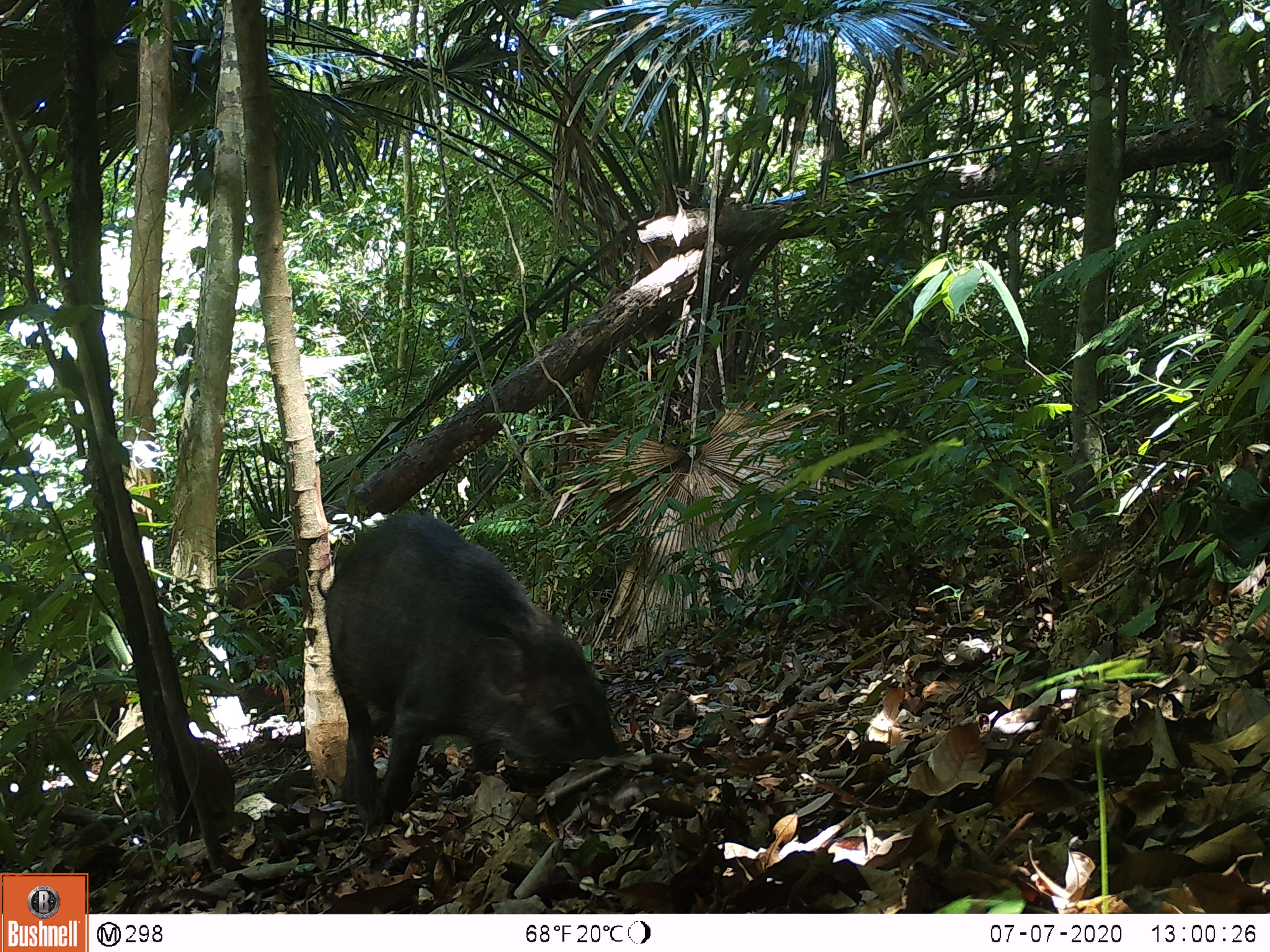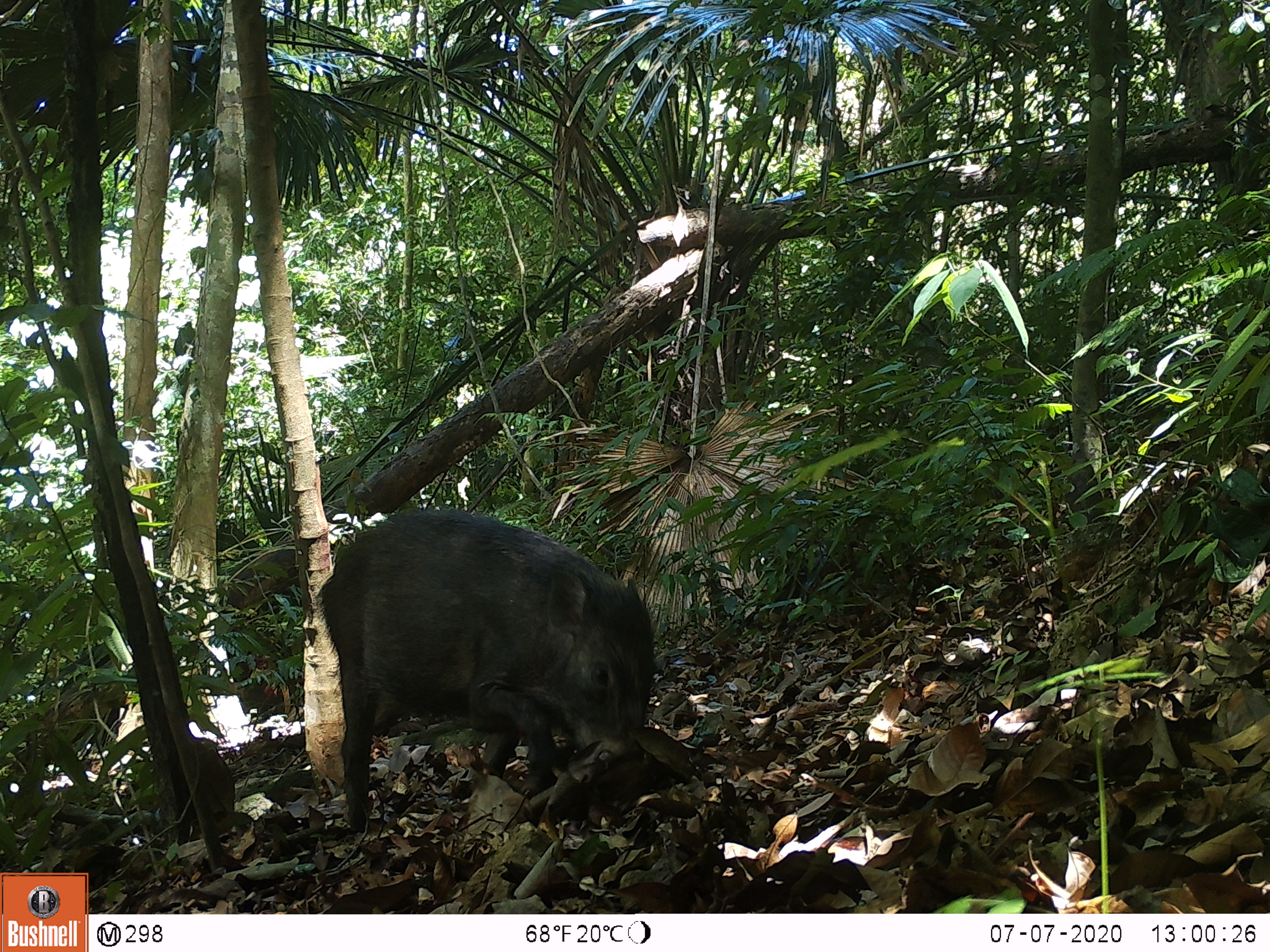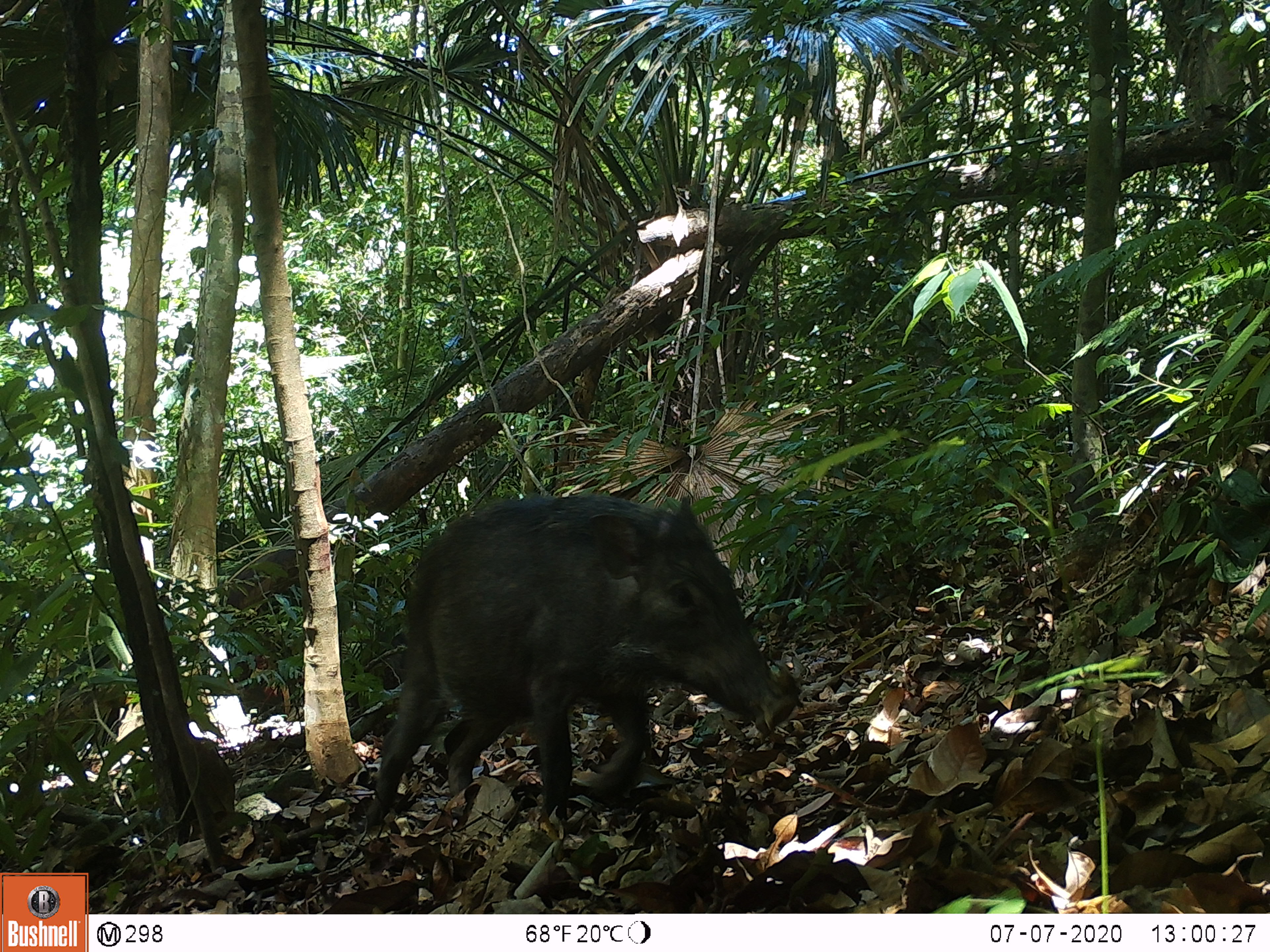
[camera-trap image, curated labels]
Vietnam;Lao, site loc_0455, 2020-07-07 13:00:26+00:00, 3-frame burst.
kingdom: Animalia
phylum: Chordata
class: Mammalia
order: Artiodactyla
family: Suidae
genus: Sus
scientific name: Sus scrofa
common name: eurasian wild pig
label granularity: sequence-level